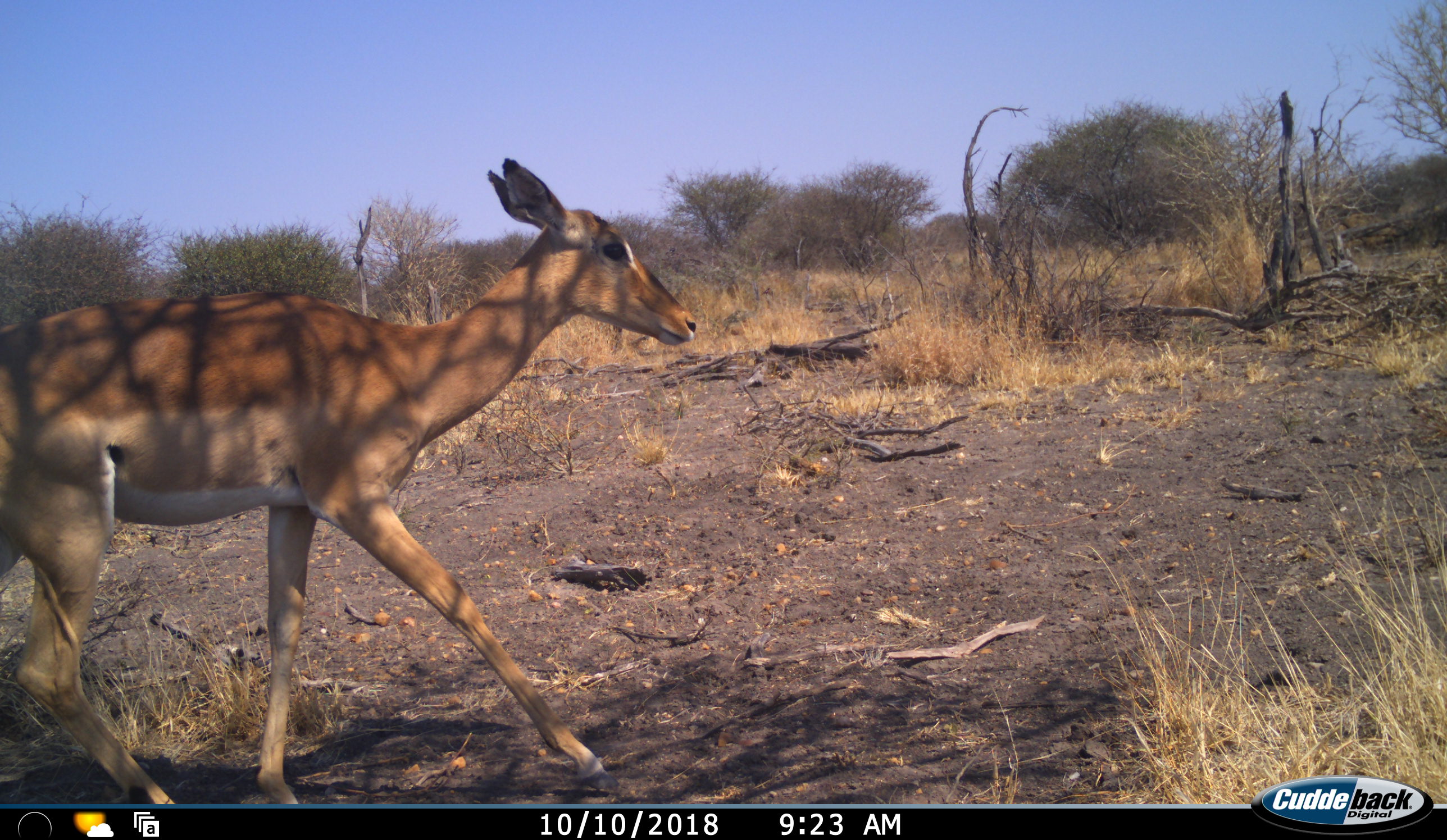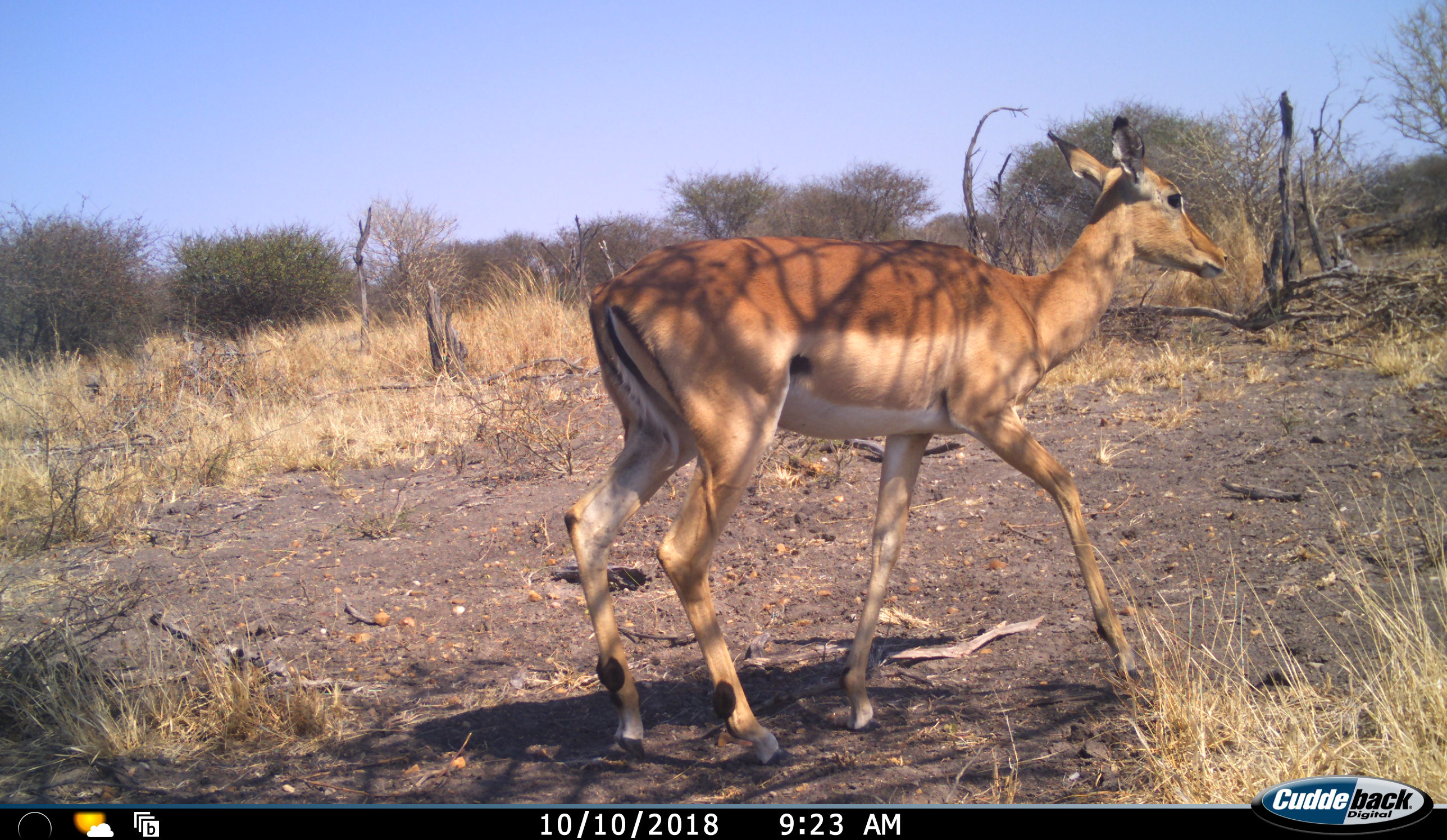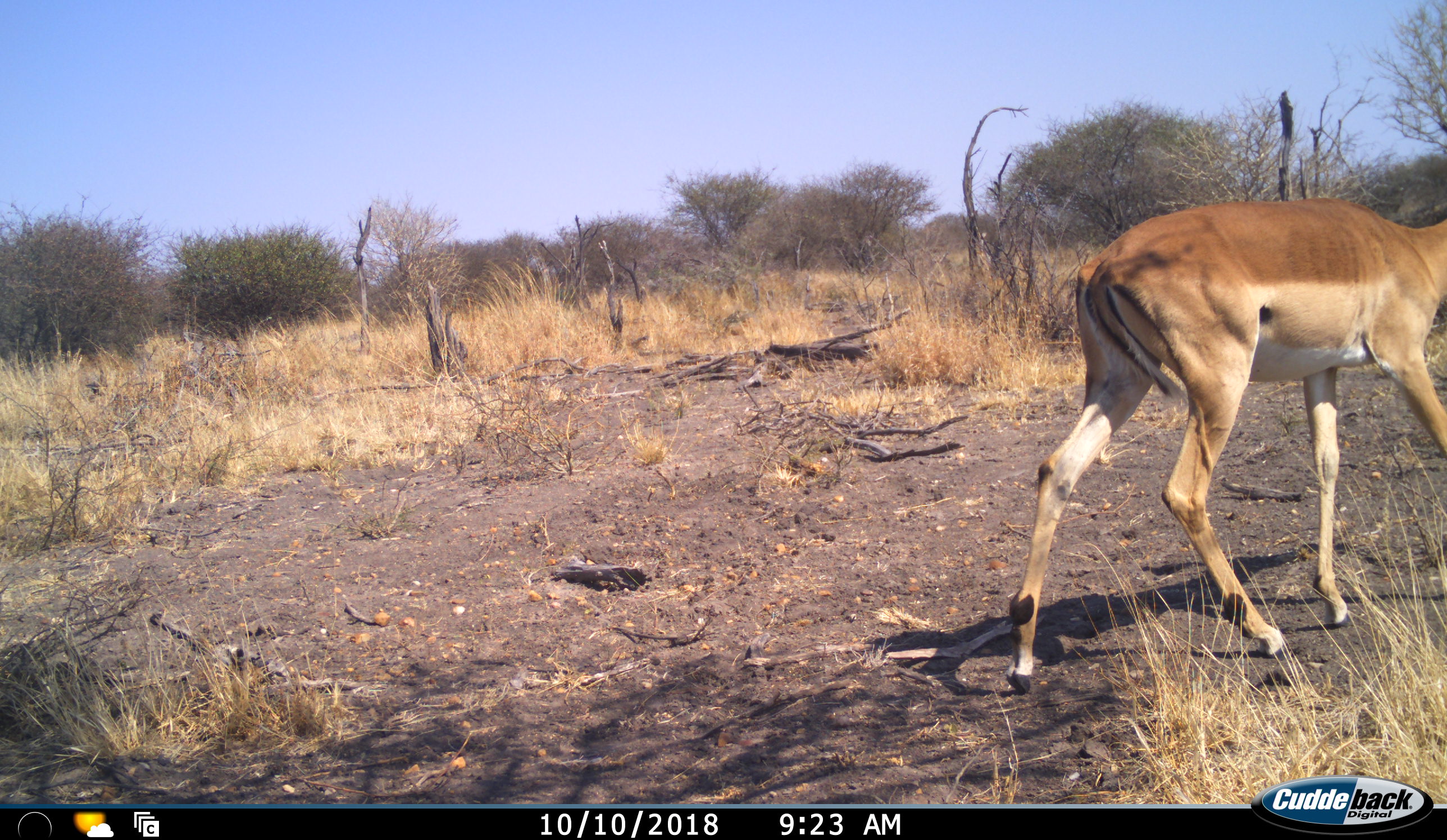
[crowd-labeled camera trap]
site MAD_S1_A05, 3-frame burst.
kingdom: Animalia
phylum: Chordata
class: Mammalia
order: Artiodactyla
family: Bovidae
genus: Aepyceros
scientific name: Aepyceros melampus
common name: impala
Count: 1.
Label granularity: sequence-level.